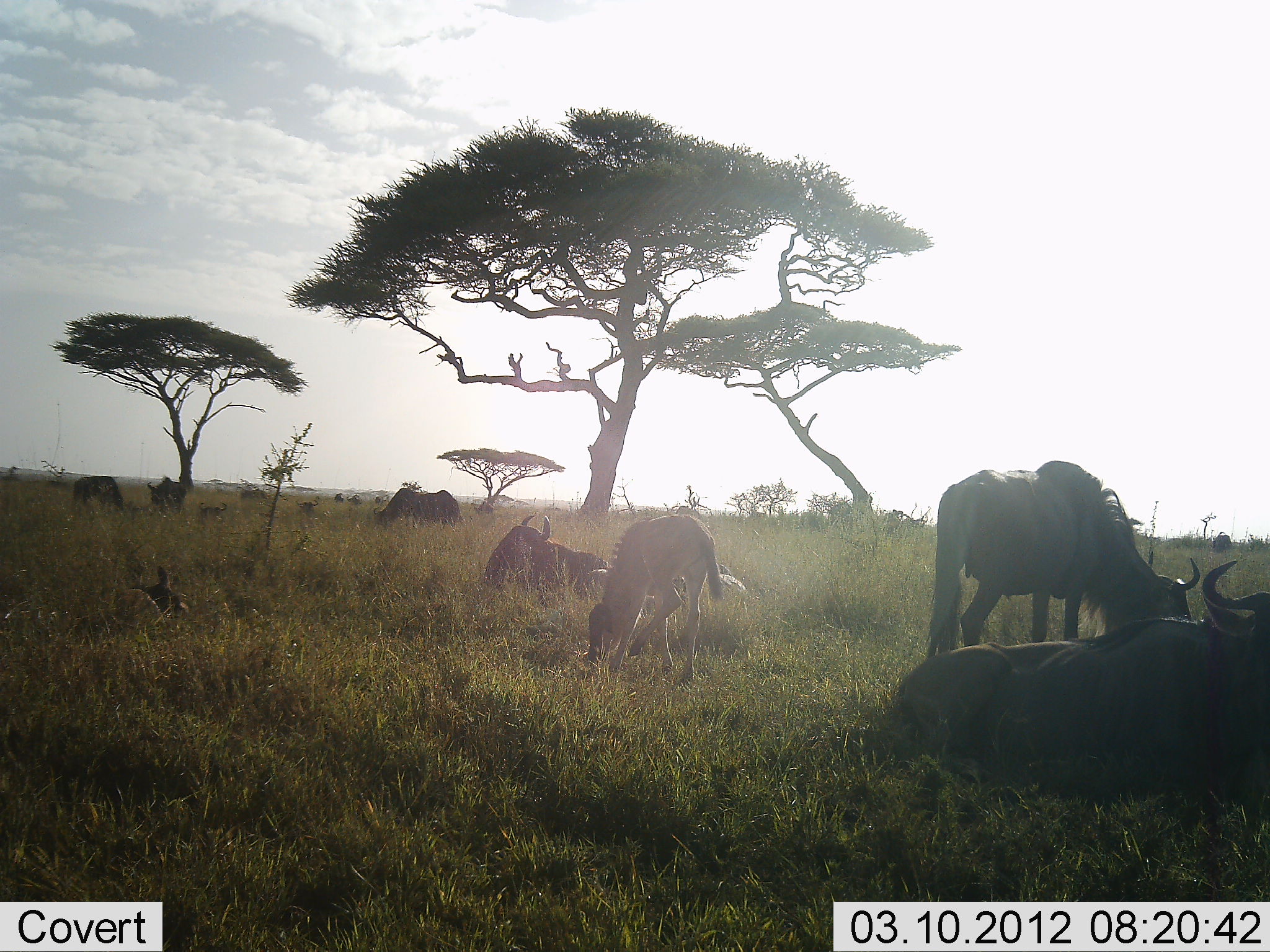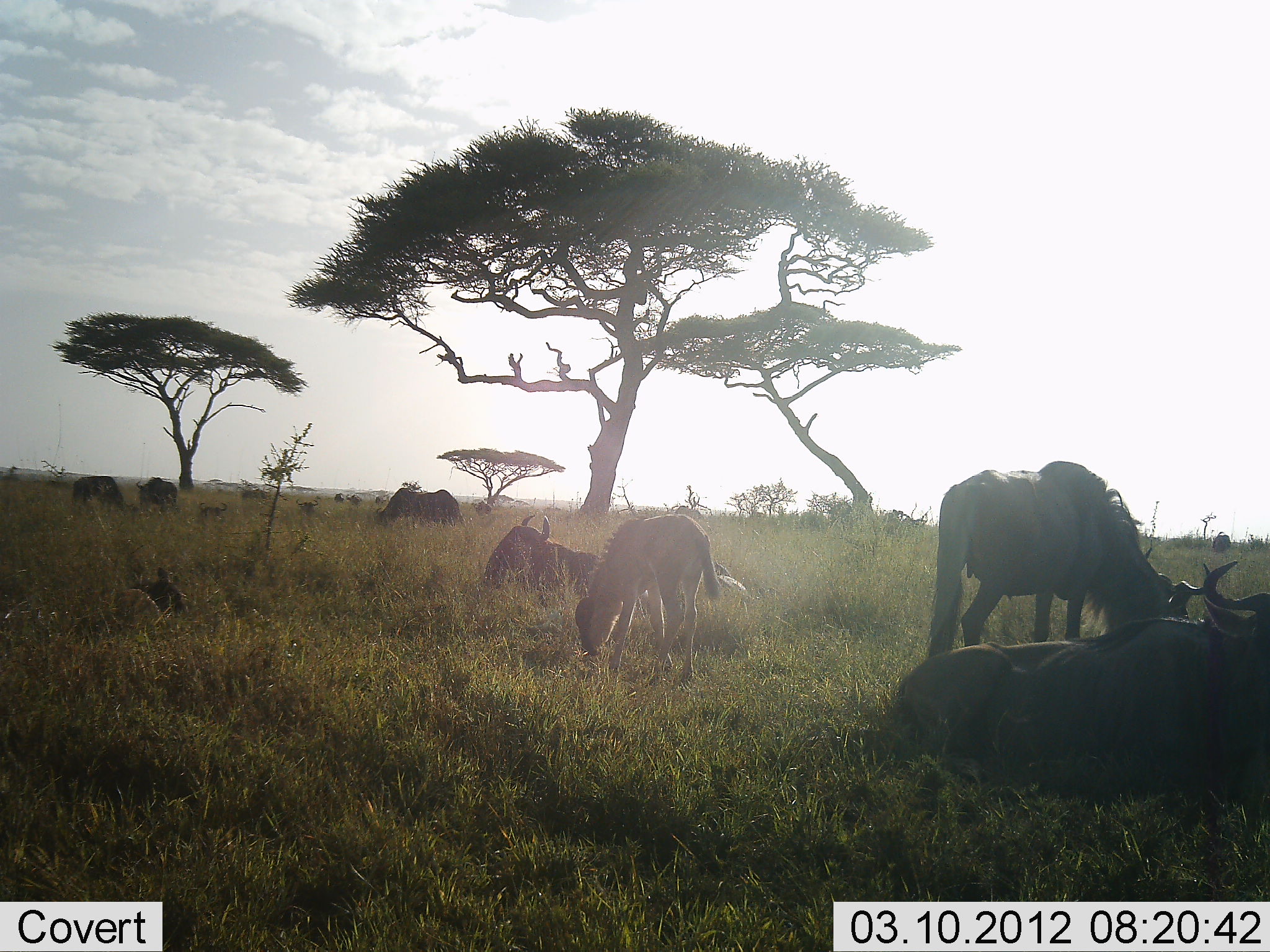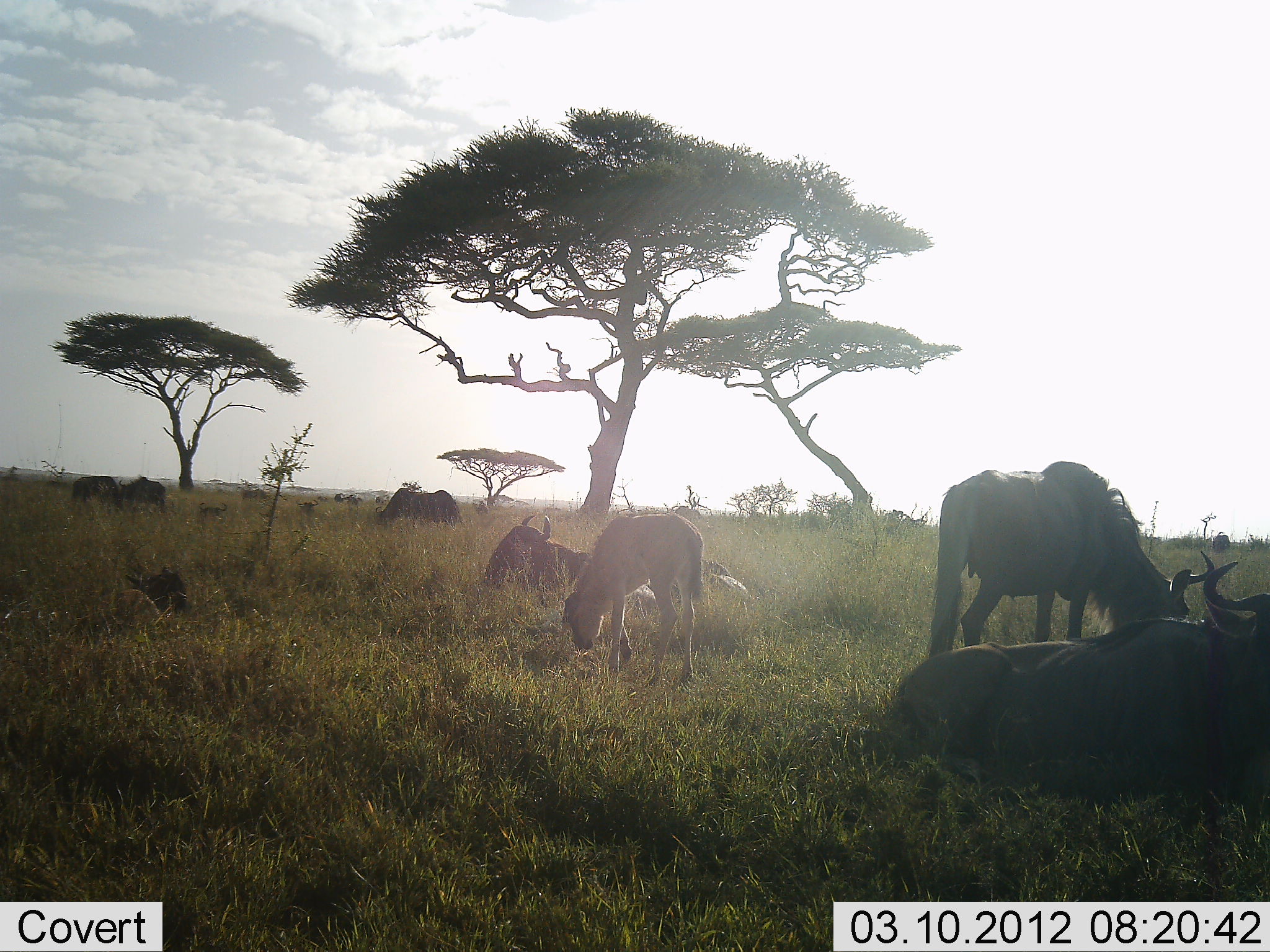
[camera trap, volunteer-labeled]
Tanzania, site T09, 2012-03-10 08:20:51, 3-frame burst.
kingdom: Animalia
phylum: Chordata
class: Mammalia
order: Artiodactyla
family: Bovidae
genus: Connochaetes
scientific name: Connochaetes taurinus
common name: blue wildebeest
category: wildebeest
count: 9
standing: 60%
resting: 96%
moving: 24%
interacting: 8%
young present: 72%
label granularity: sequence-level